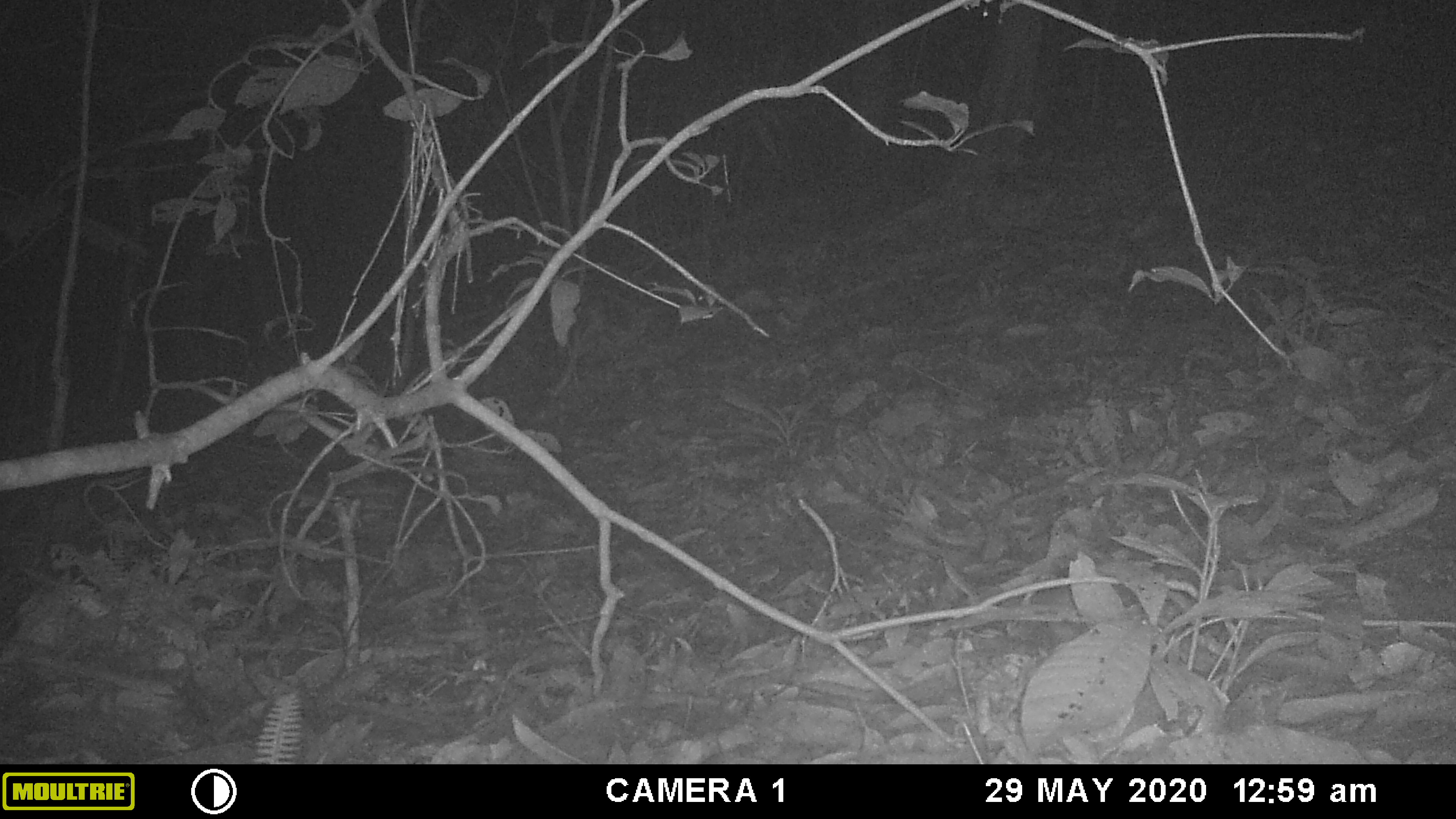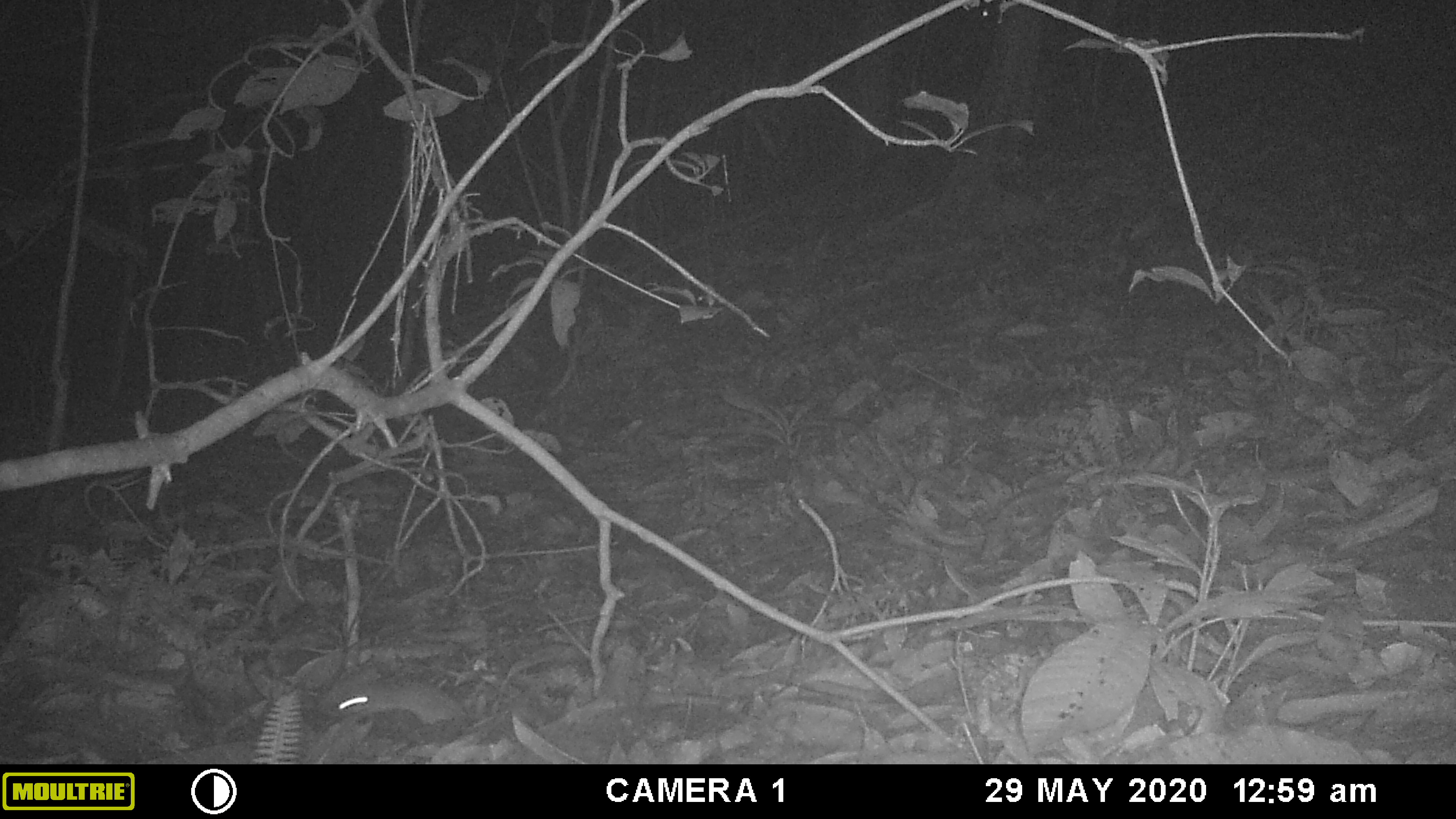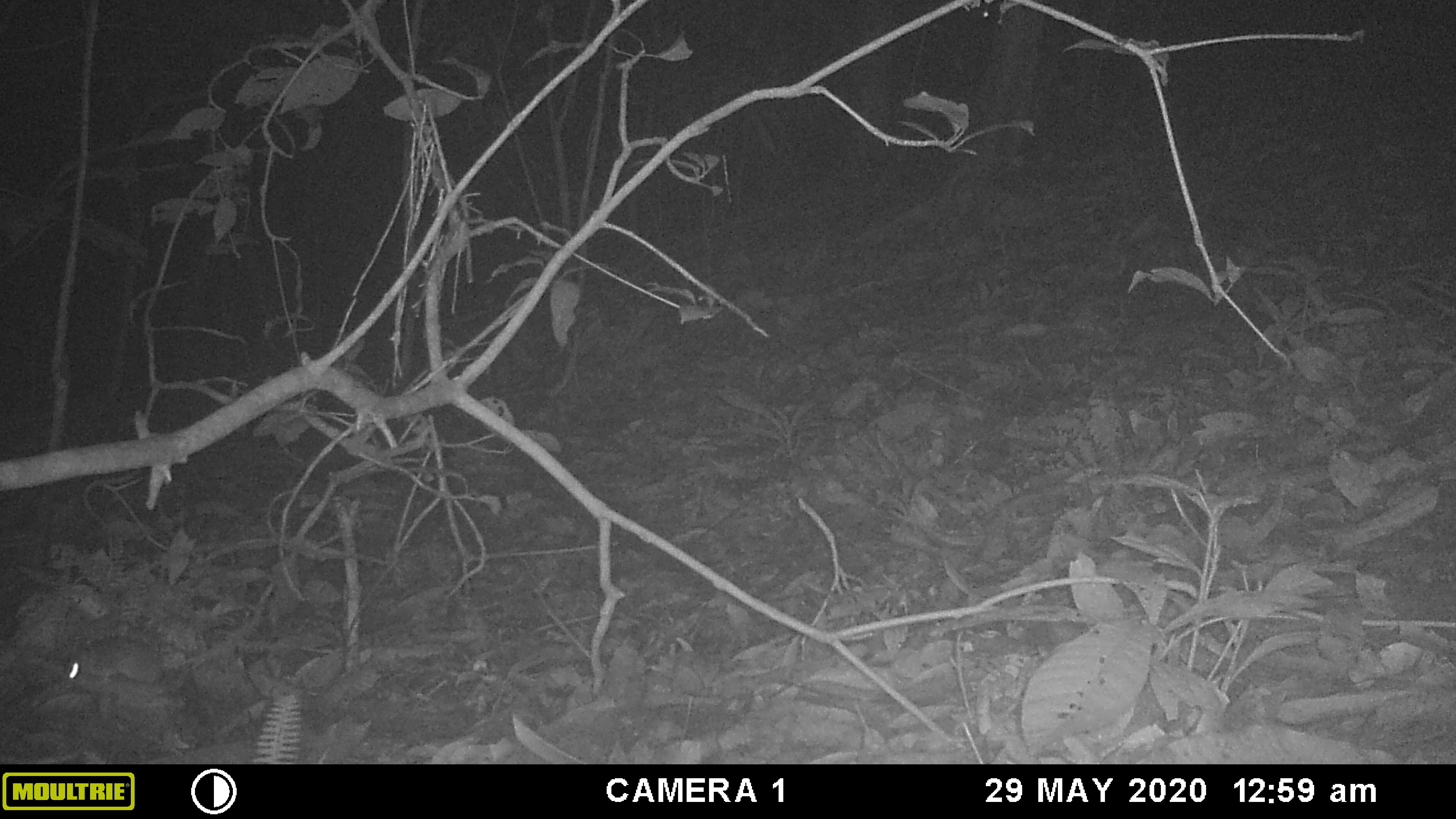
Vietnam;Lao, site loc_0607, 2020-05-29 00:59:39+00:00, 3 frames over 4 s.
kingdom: Animalia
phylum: Chordata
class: Mammalia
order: Rodentia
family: Muridae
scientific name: Muridae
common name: old-world mice and rats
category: unidentified murid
Unidentified murid (old-world mice and rats) (Muridae). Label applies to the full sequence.